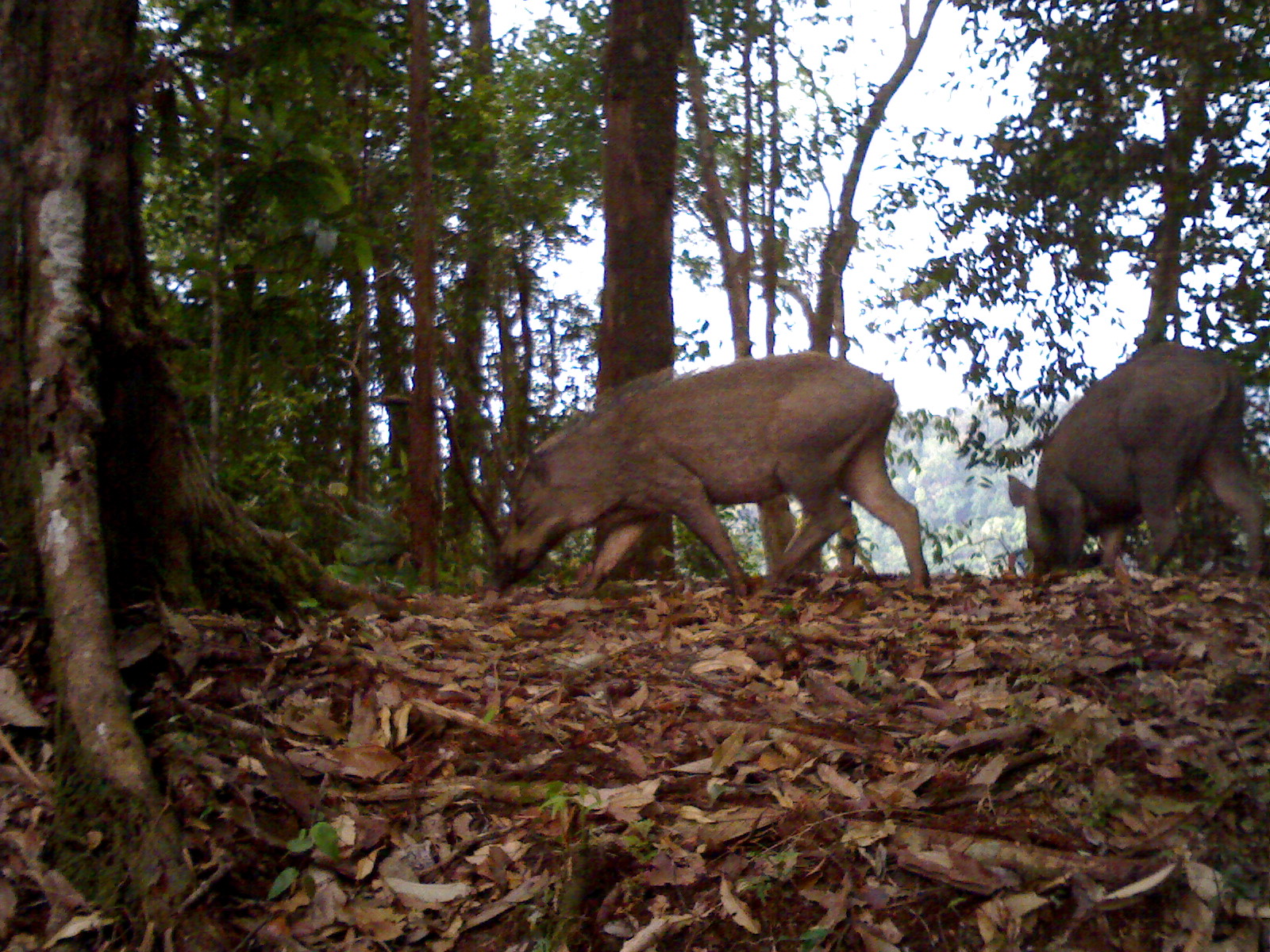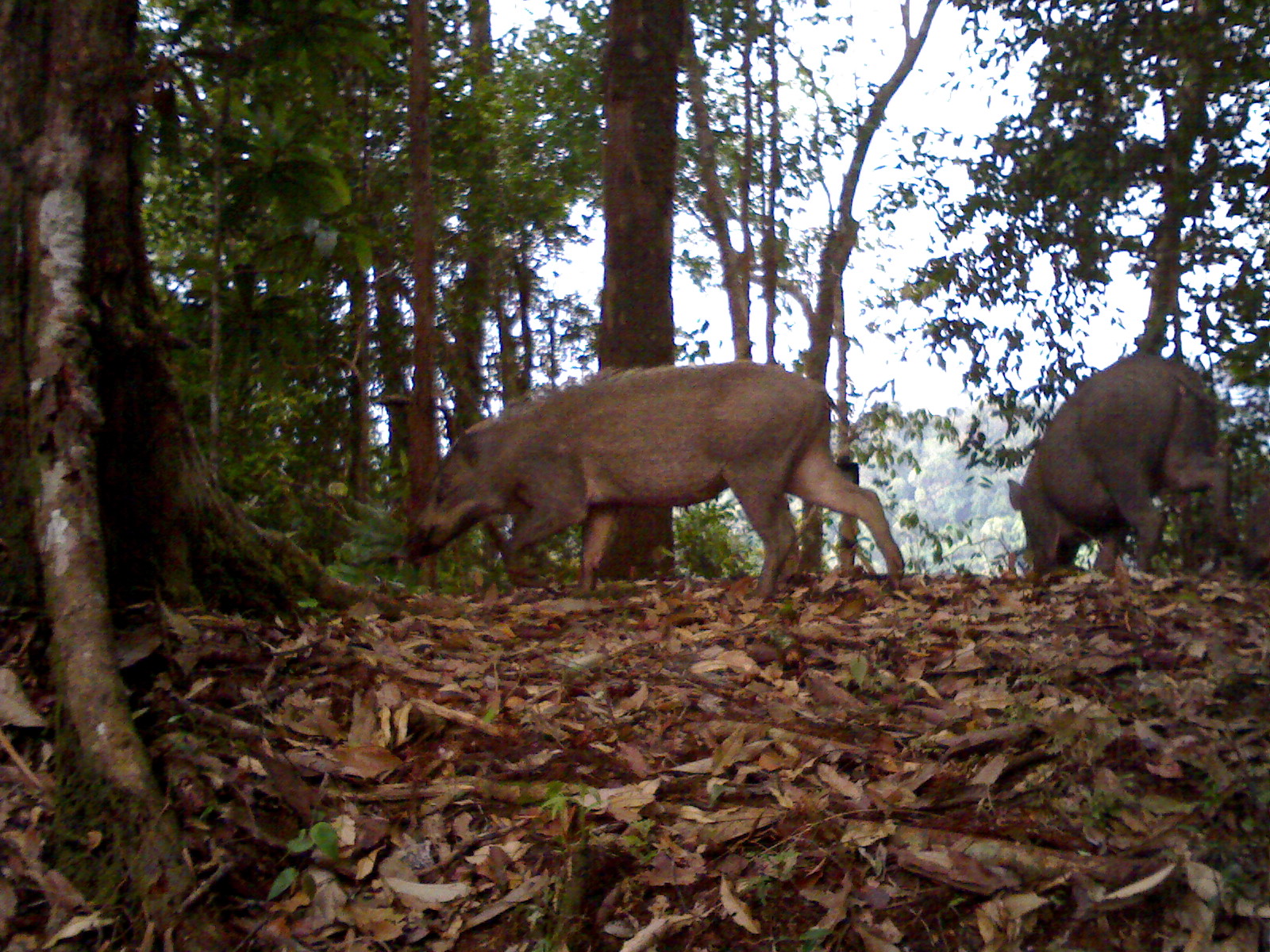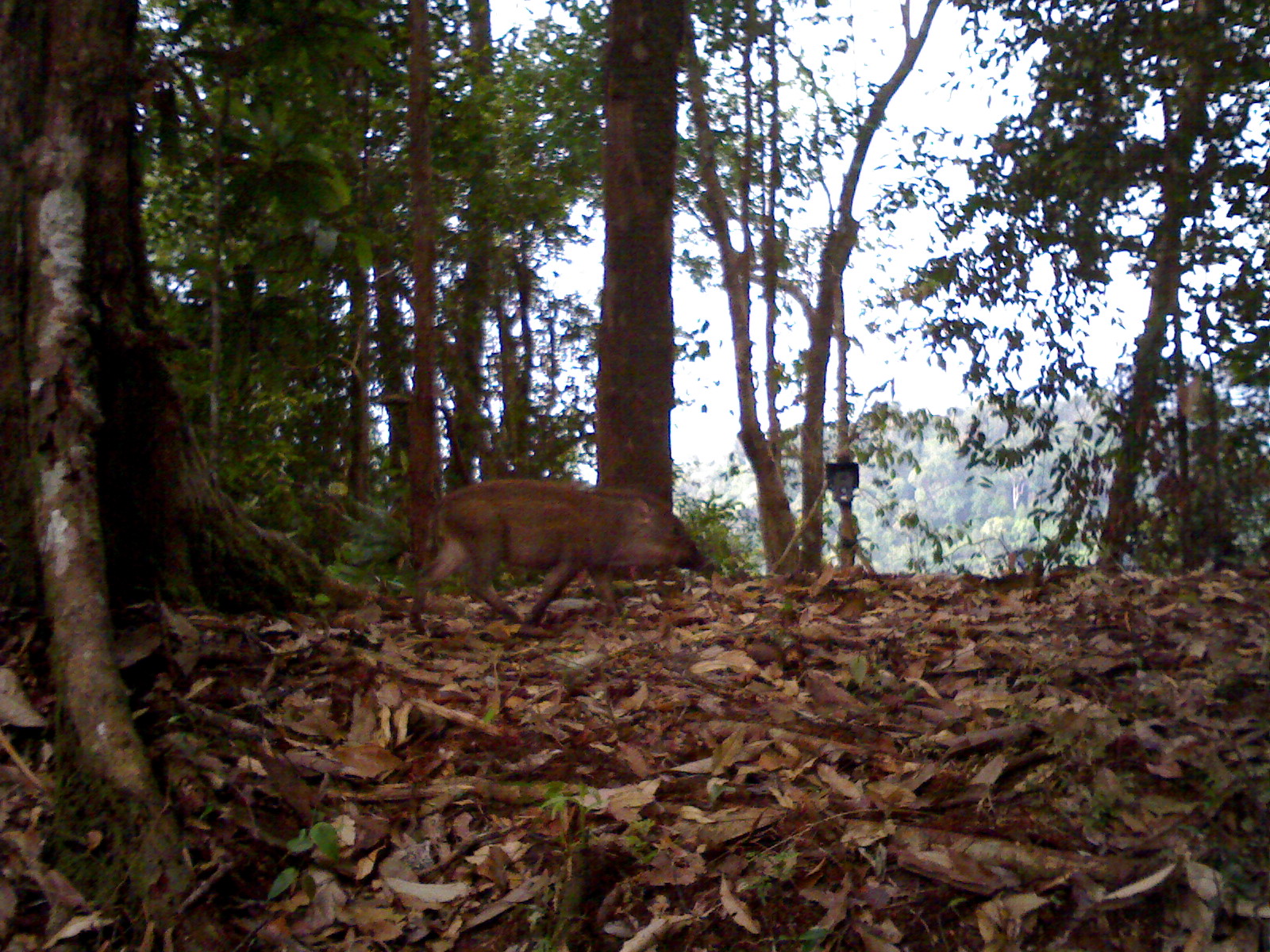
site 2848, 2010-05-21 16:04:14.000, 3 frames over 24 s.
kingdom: Animalia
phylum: Chordata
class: Mammalia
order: Artiodactyla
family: Suidae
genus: Sus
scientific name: Sus barbatus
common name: western bearded pig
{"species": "Sus barbatus (western bearded pig)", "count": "2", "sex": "female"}